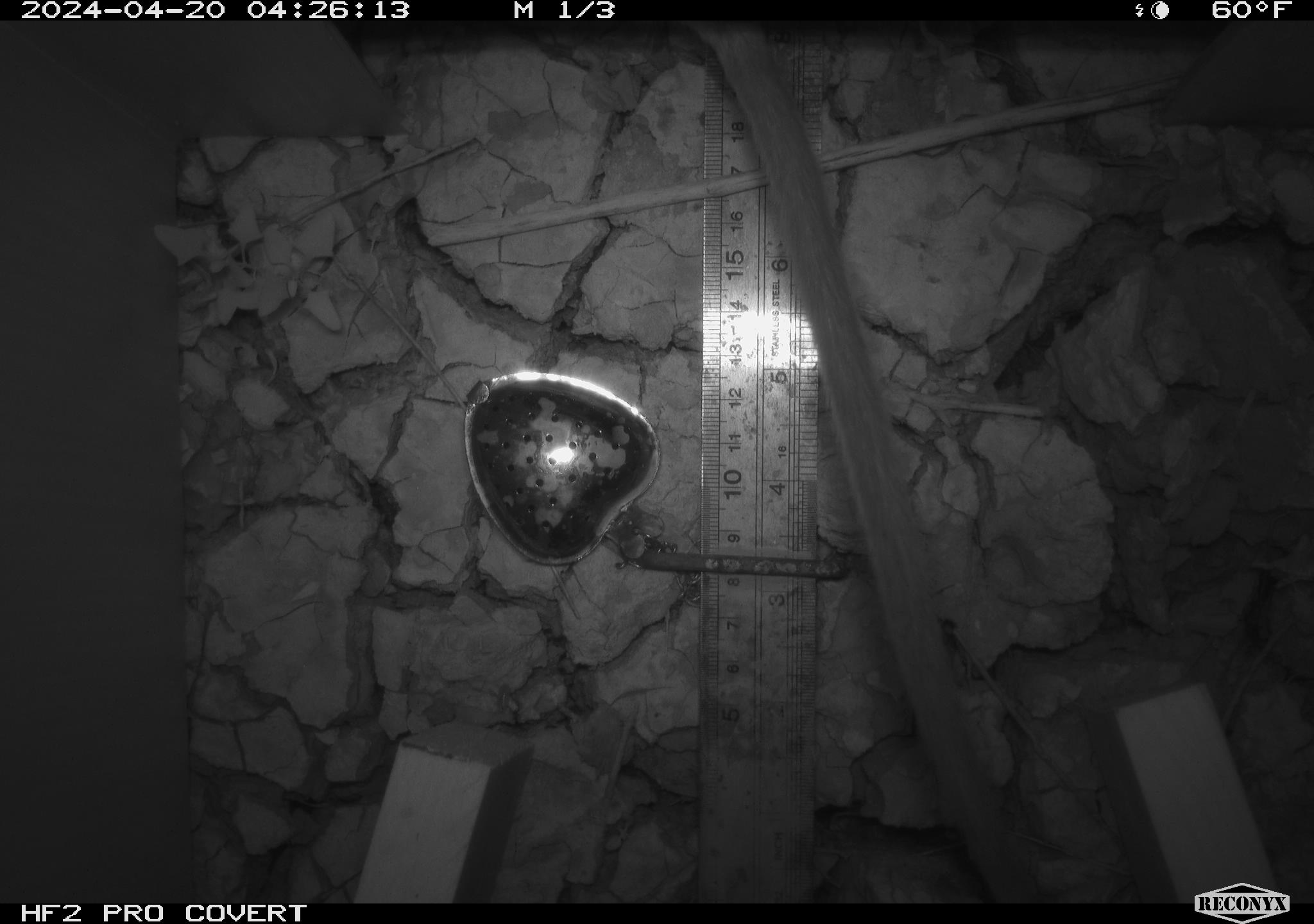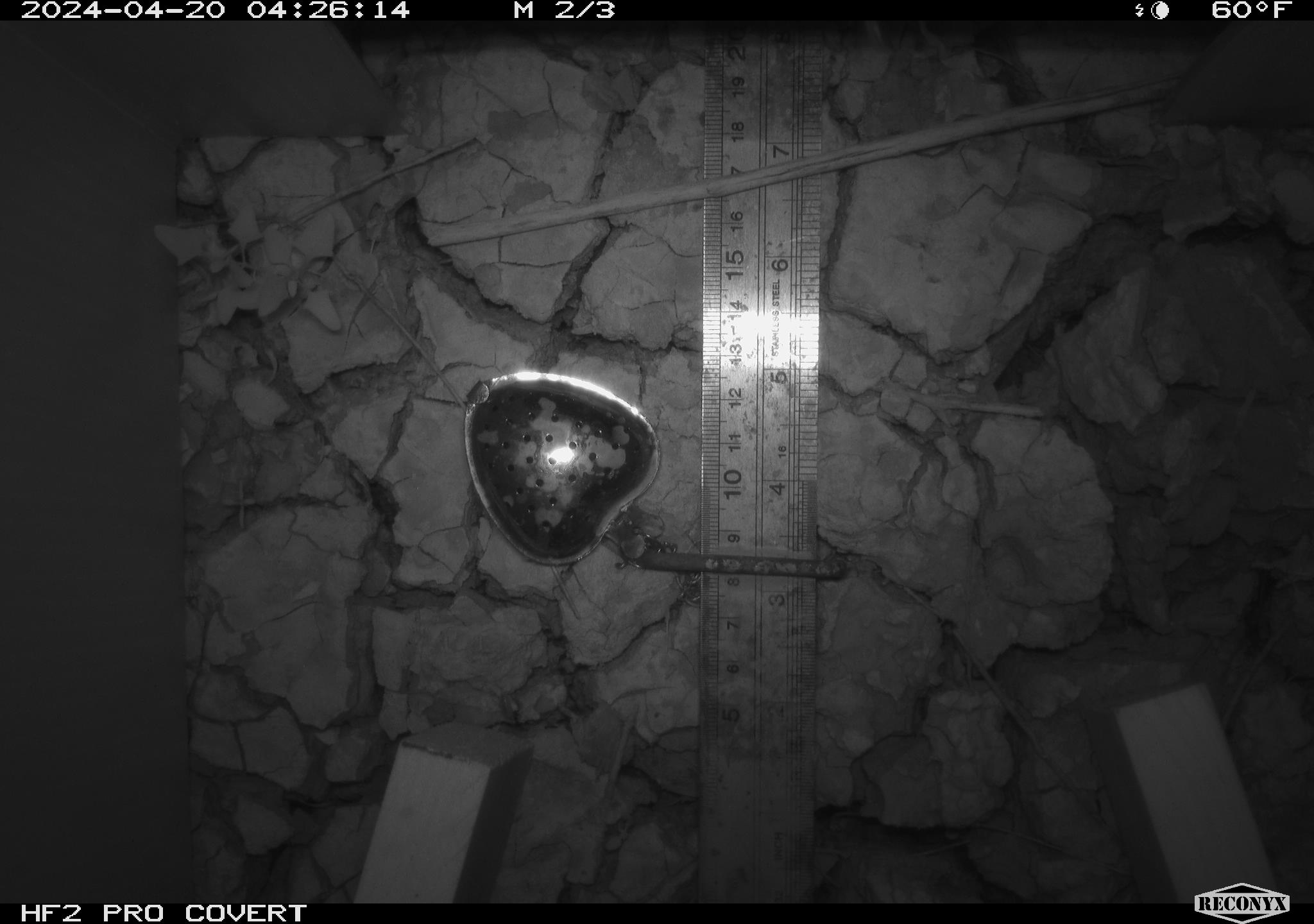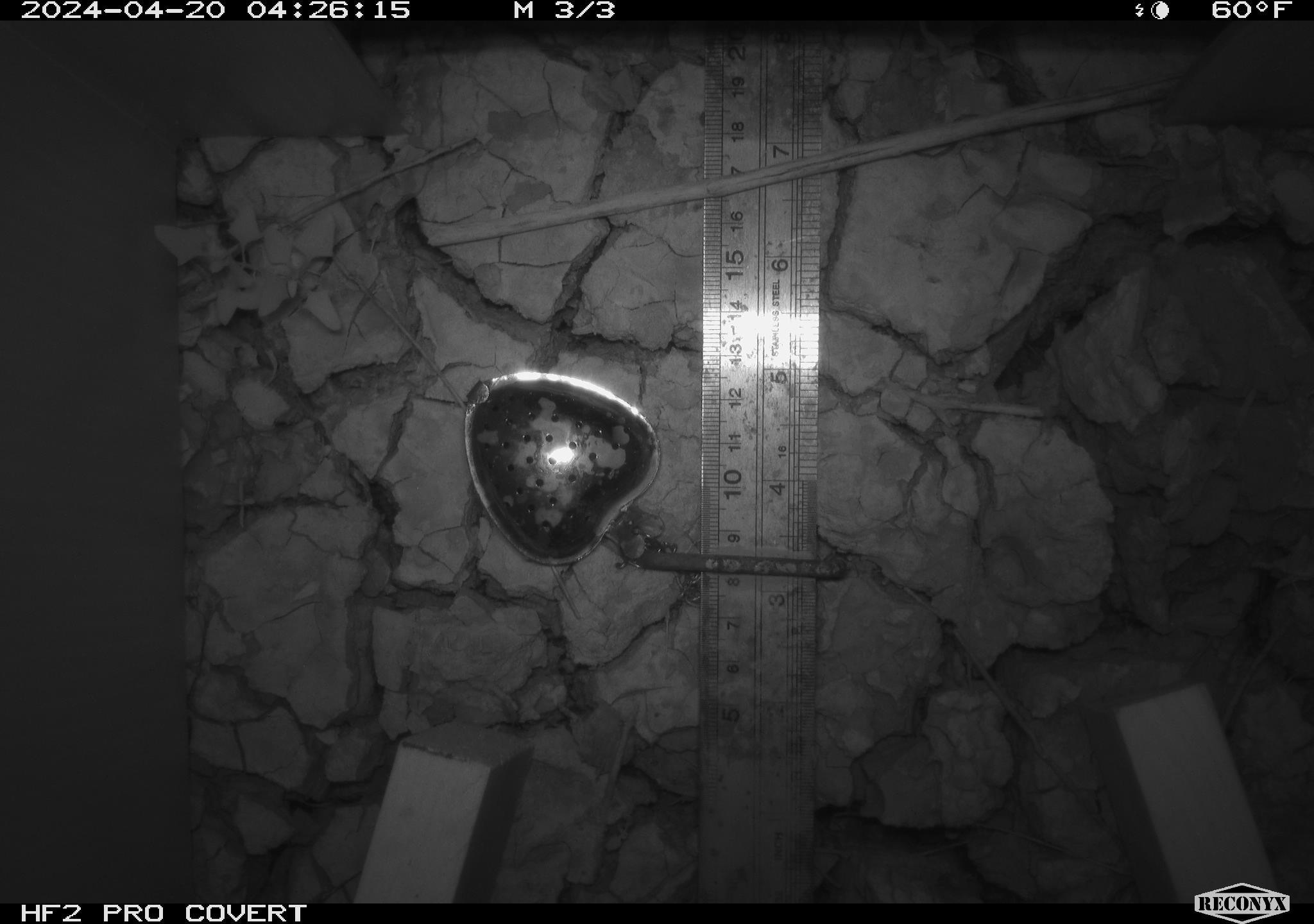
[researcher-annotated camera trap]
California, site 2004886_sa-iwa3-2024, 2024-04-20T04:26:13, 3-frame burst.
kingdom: Animalia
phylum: Chordata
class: Mammalia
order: Rodentia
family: Cricetidae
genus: Neotoma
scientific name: Neotoma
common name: pack rat or woodrat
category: neotoma species